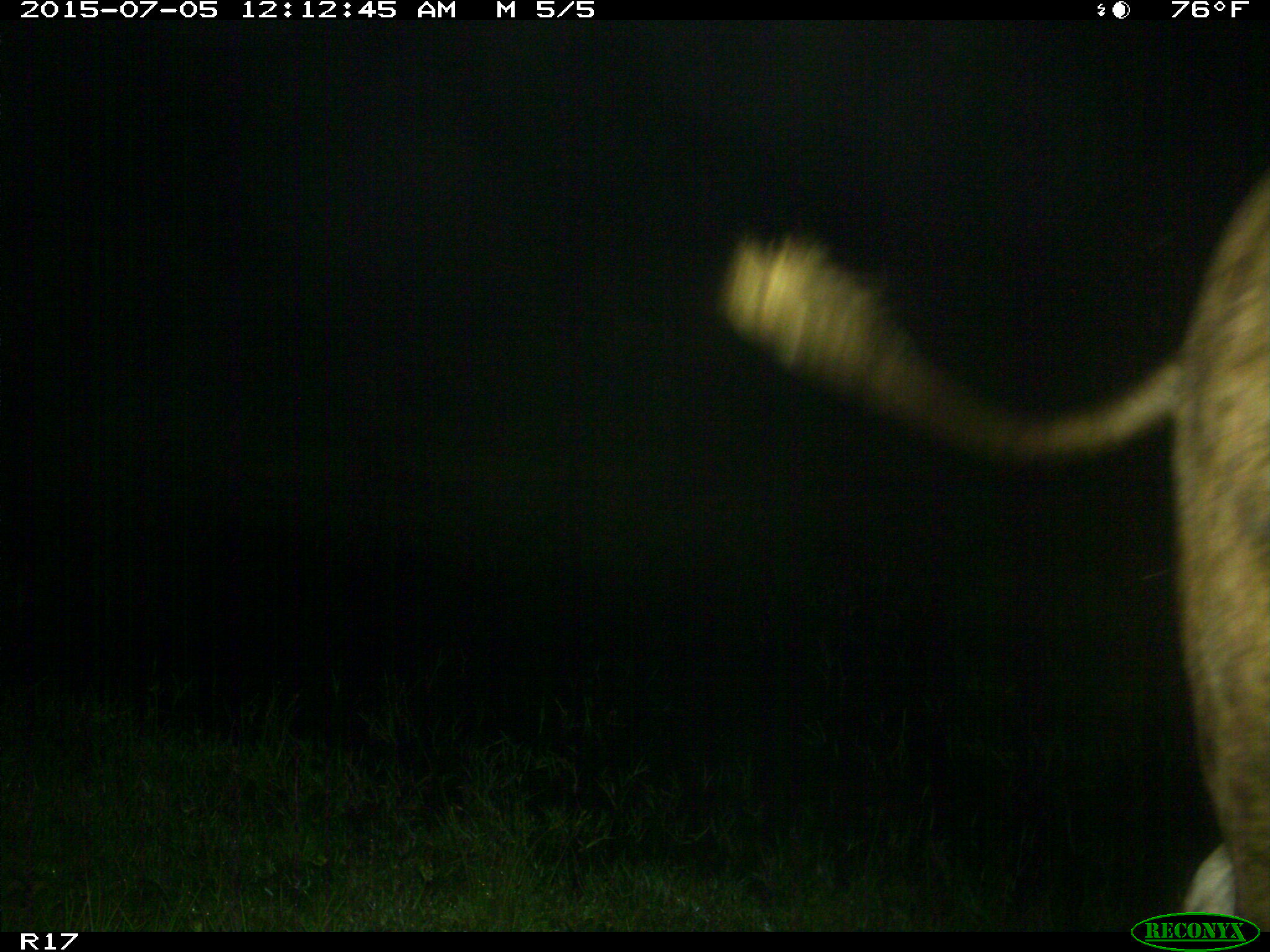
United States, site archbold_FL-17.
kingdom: Animalia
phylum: Chordata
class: Mammalia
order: Artiodactyla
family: Bovidae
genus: Bos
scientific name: Bos taurus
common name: domestic cow